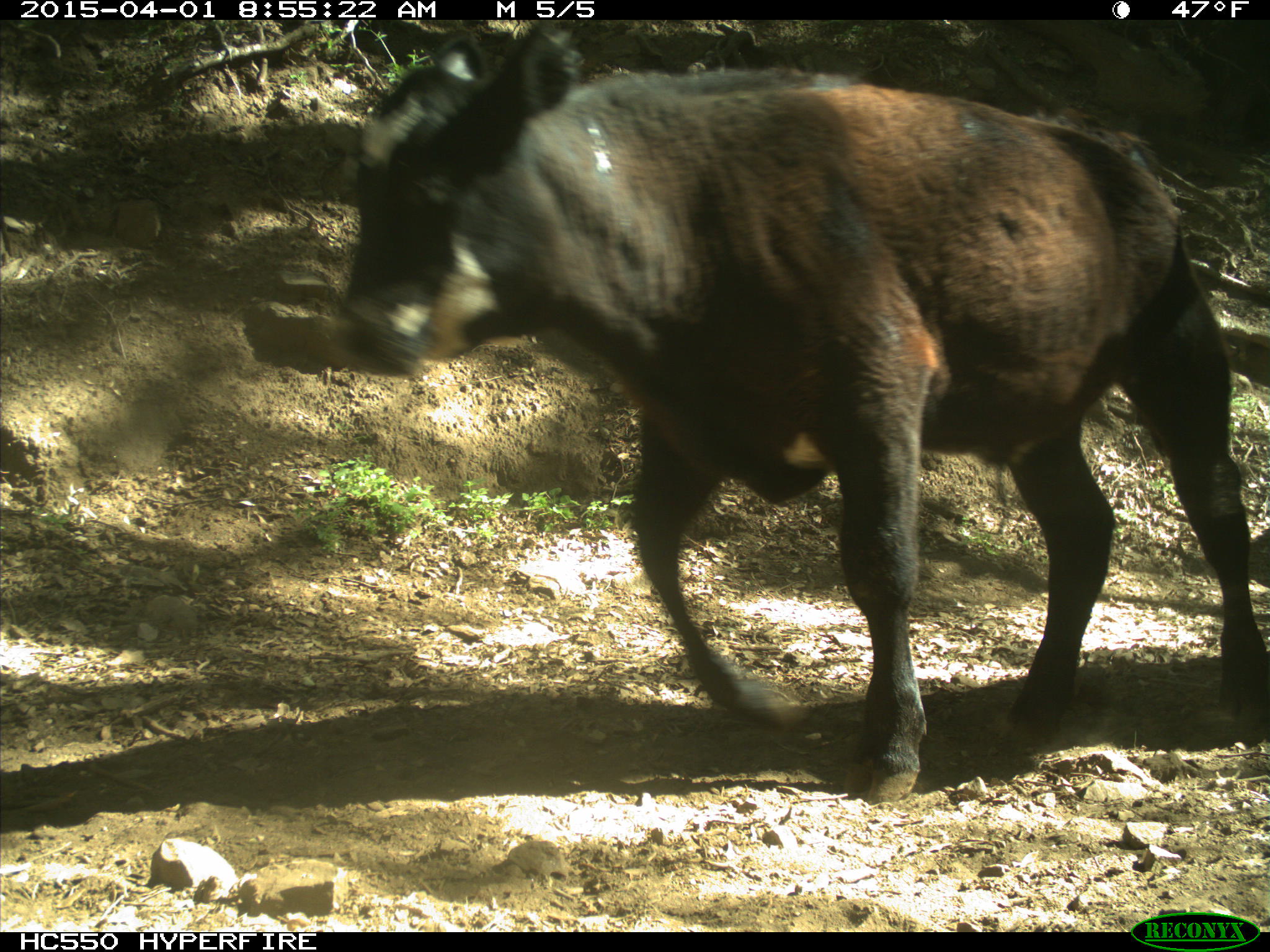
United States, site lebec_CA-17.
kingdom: Animalia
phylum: Chordata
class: Mammalia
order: Artiodactyla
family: Bovidae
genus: Bos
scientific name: Bos taurus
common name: domestic cow